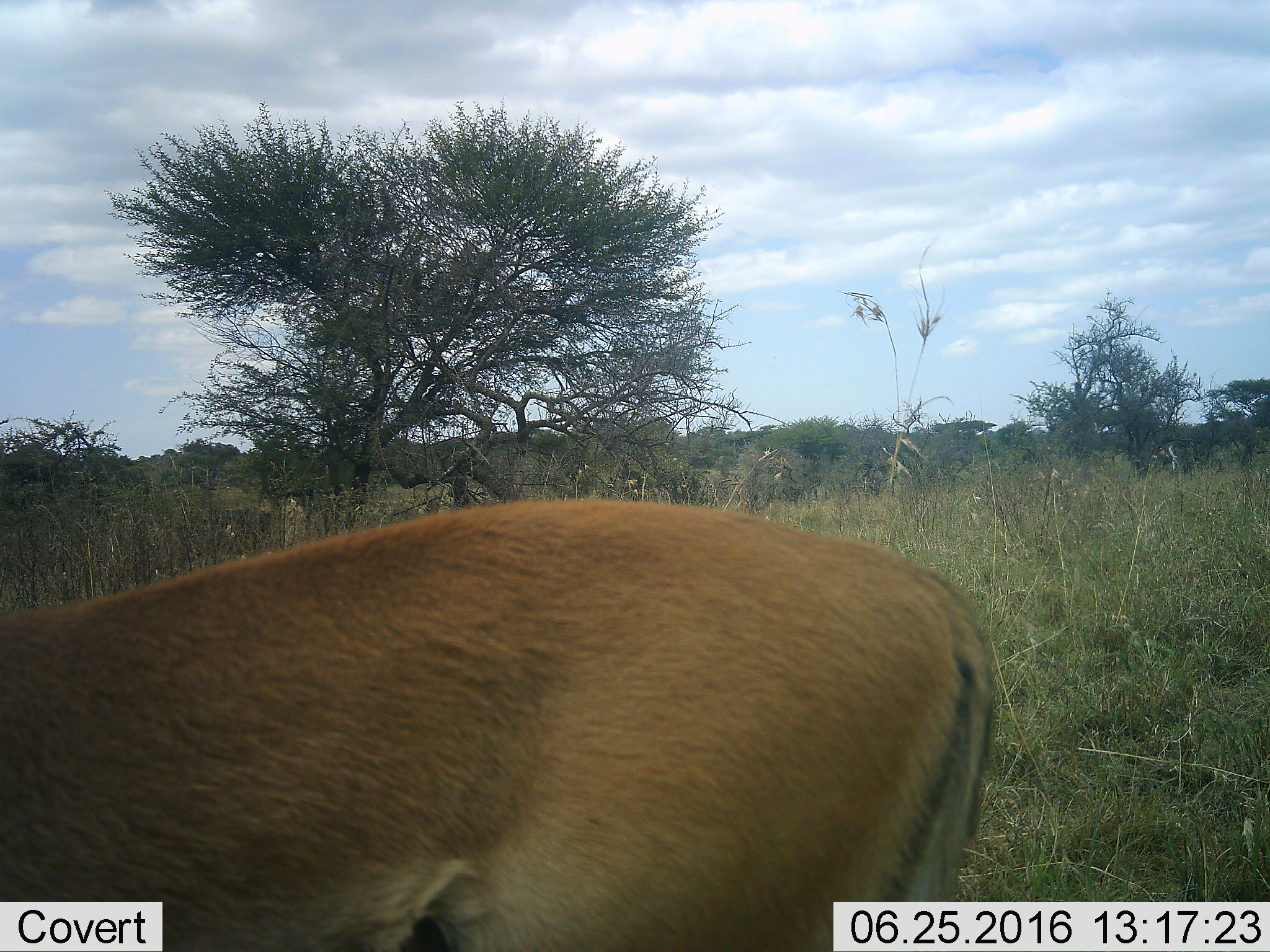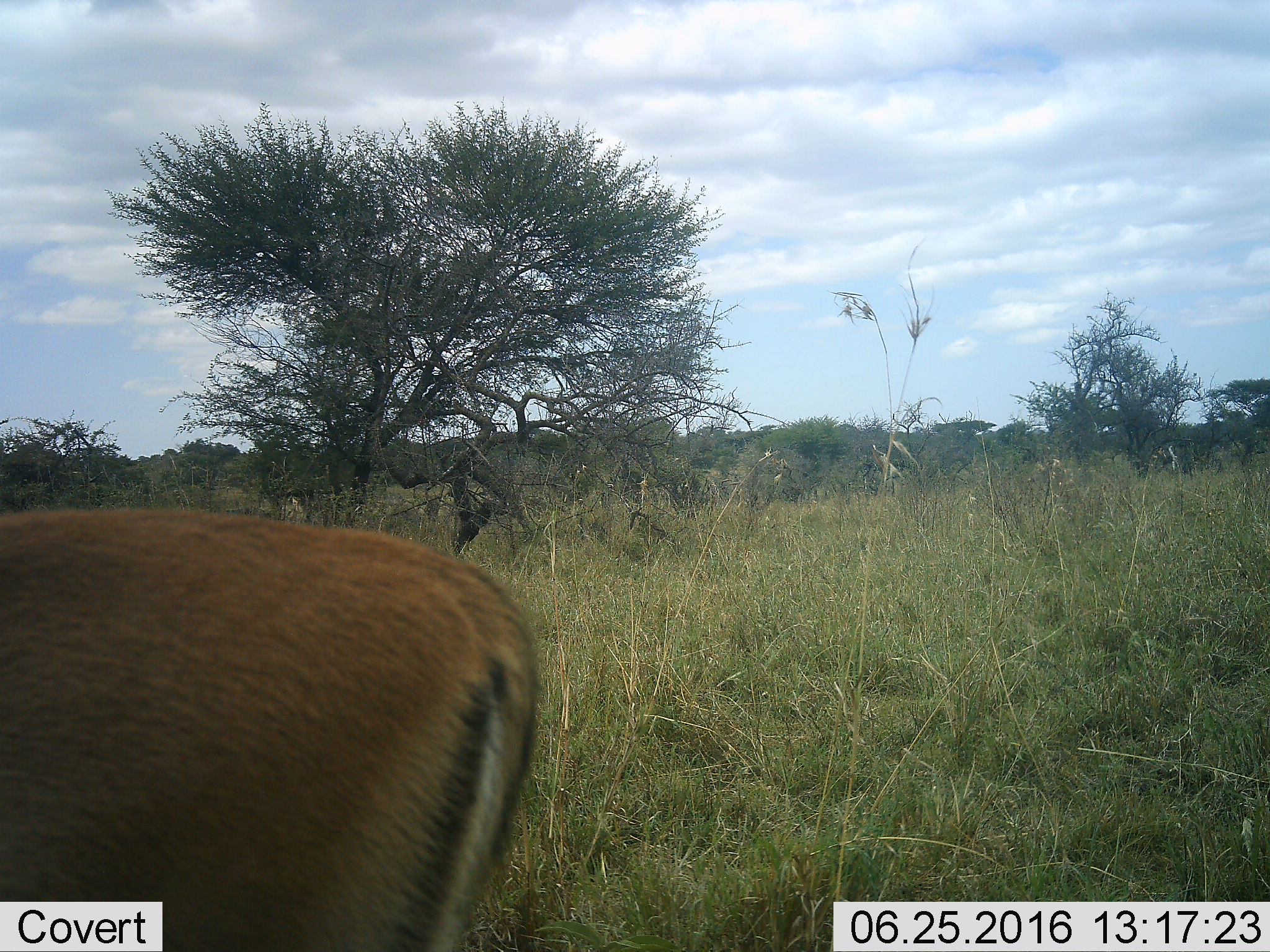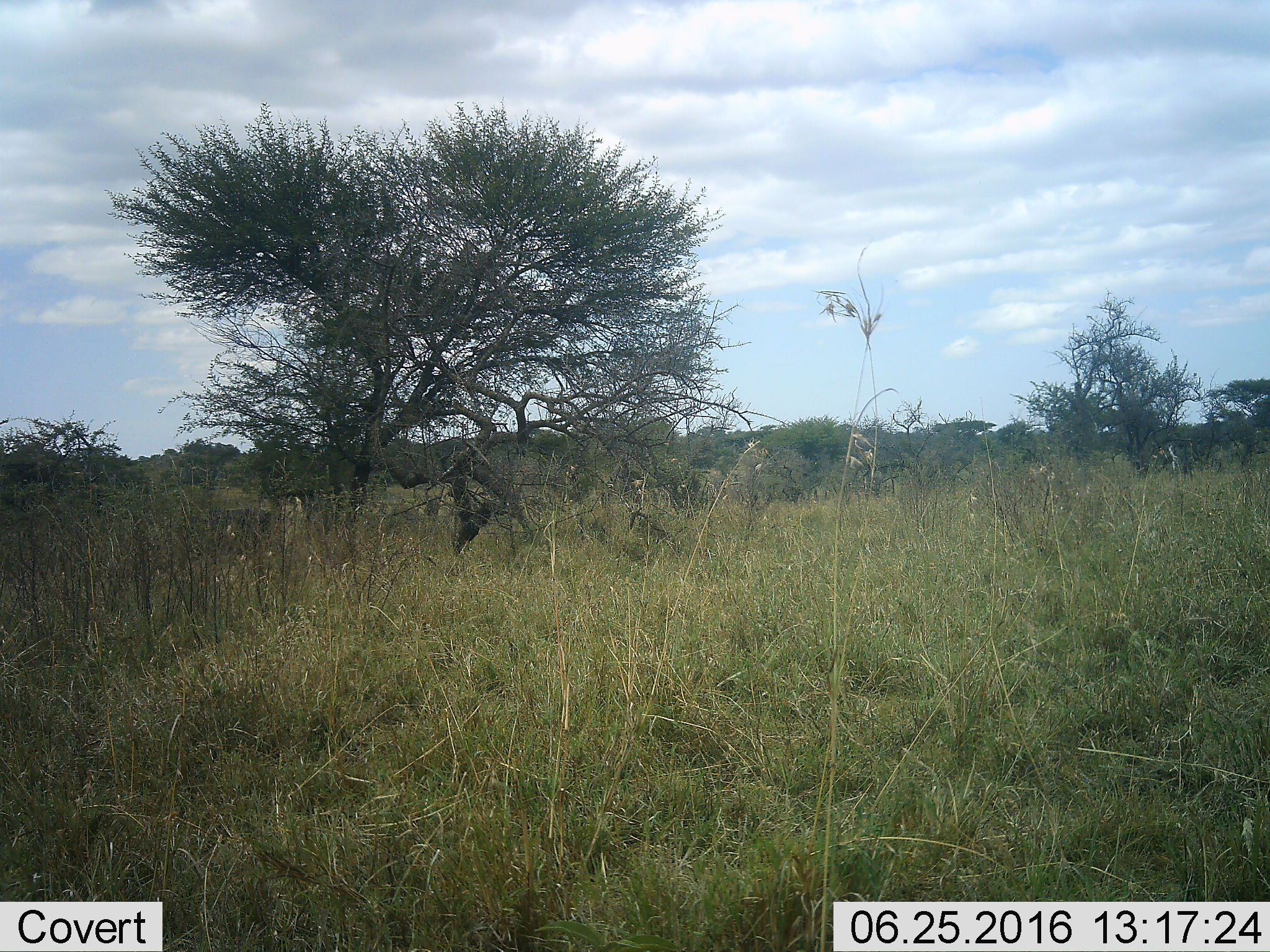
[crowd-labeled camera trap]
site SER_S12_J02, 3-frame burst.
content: unidentified animal